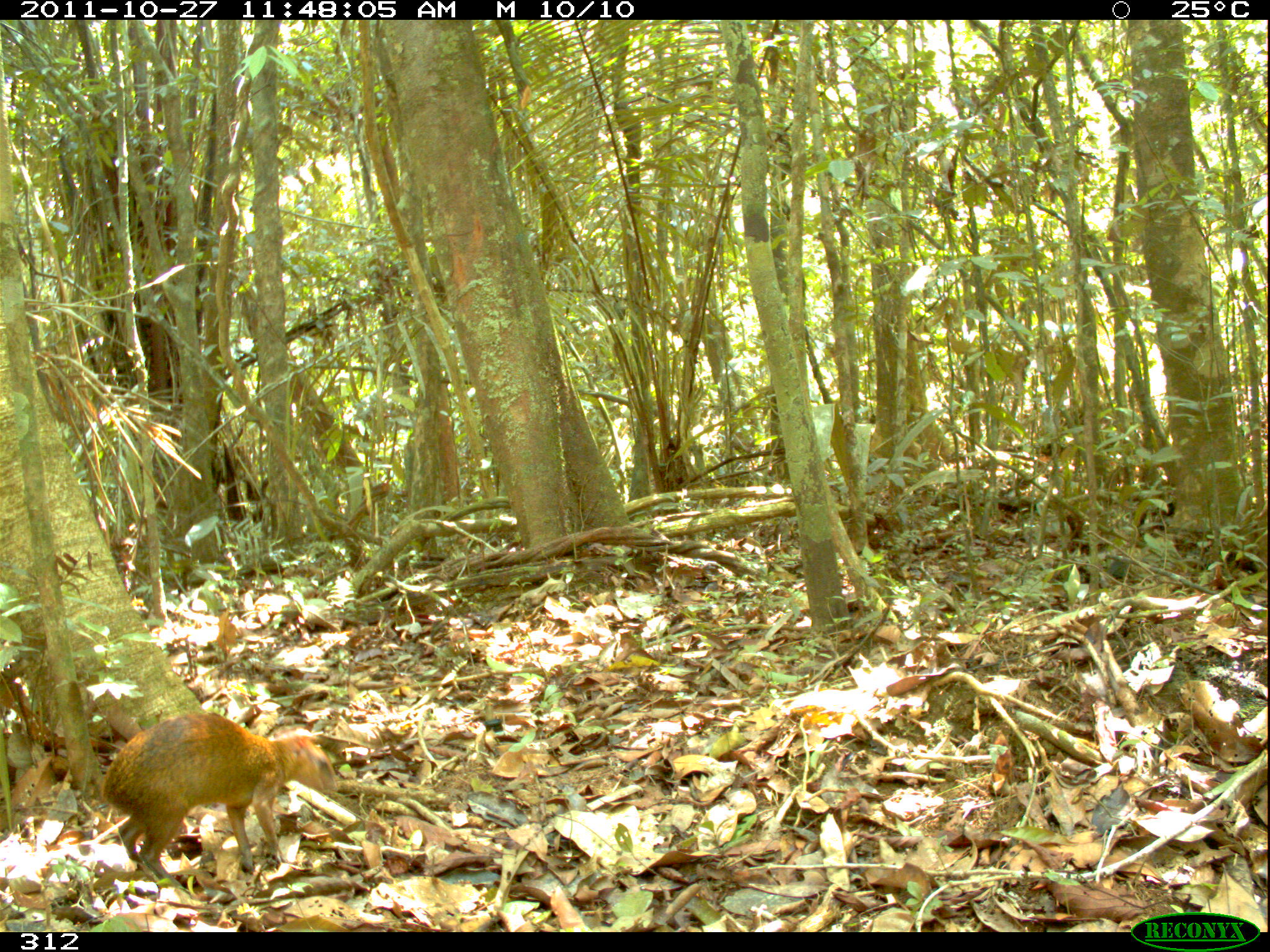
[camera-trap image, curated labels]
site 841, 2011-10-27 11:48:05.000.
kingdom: Animalia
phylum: Chordata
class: Mammalia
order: Rodentia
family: Dasyproctidae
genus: Dasyprocta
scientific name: Dasyprocta punctata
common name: central american agouti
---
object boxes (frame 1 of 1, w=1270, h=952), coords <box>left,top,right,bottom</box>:
dasyprocta punctata: <box>100,709,341,888</box>